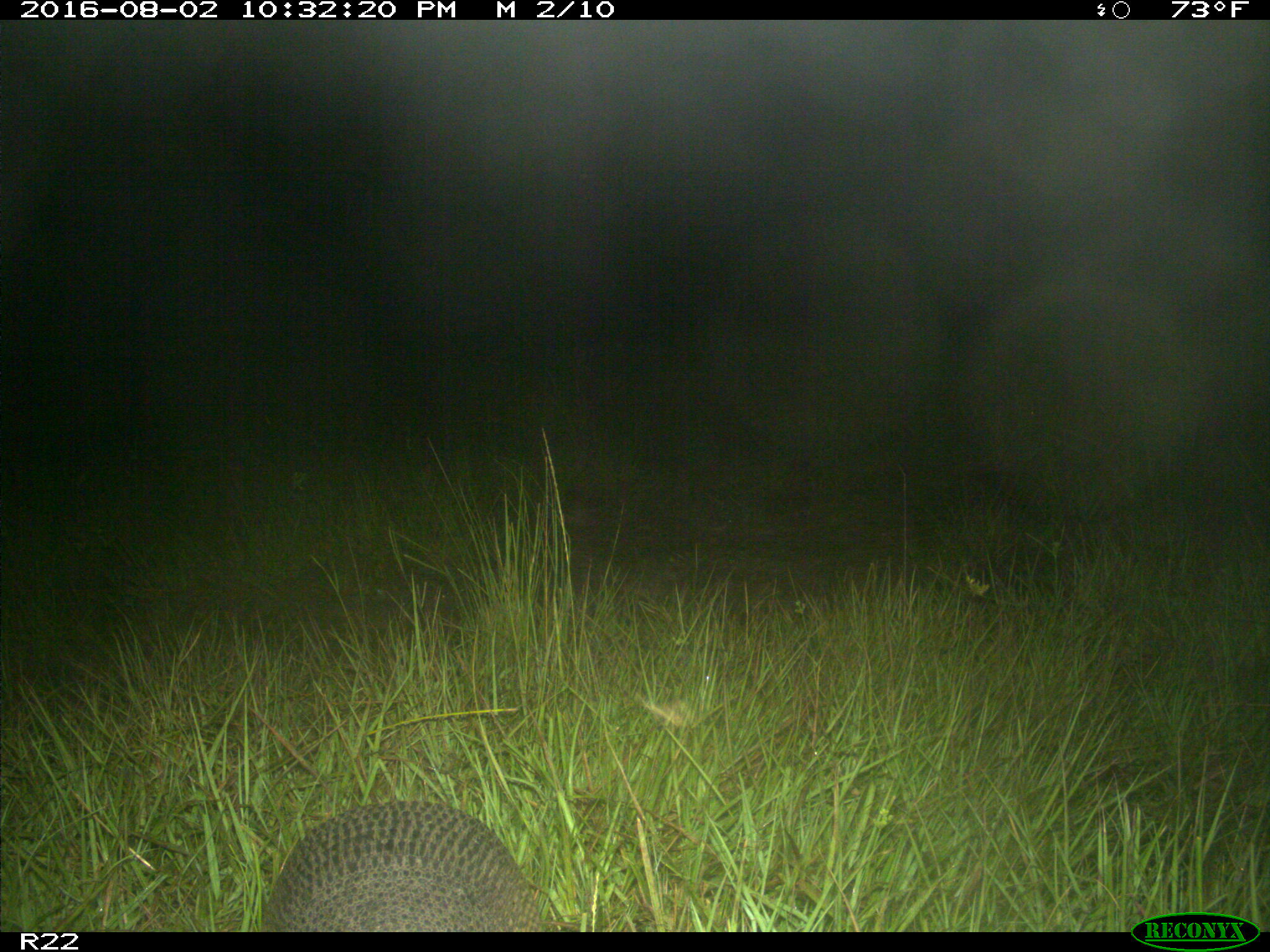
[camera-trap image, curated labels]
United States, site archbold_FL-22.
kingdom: Animalia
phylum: Chordata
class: Mammalia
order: Cingulata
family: Dasypodidae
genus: Dasypus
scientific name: Dasypus novemcinctus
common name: nine-banded armadillo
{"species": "Dasypus novemcinctus (nine-banded armadillo)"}